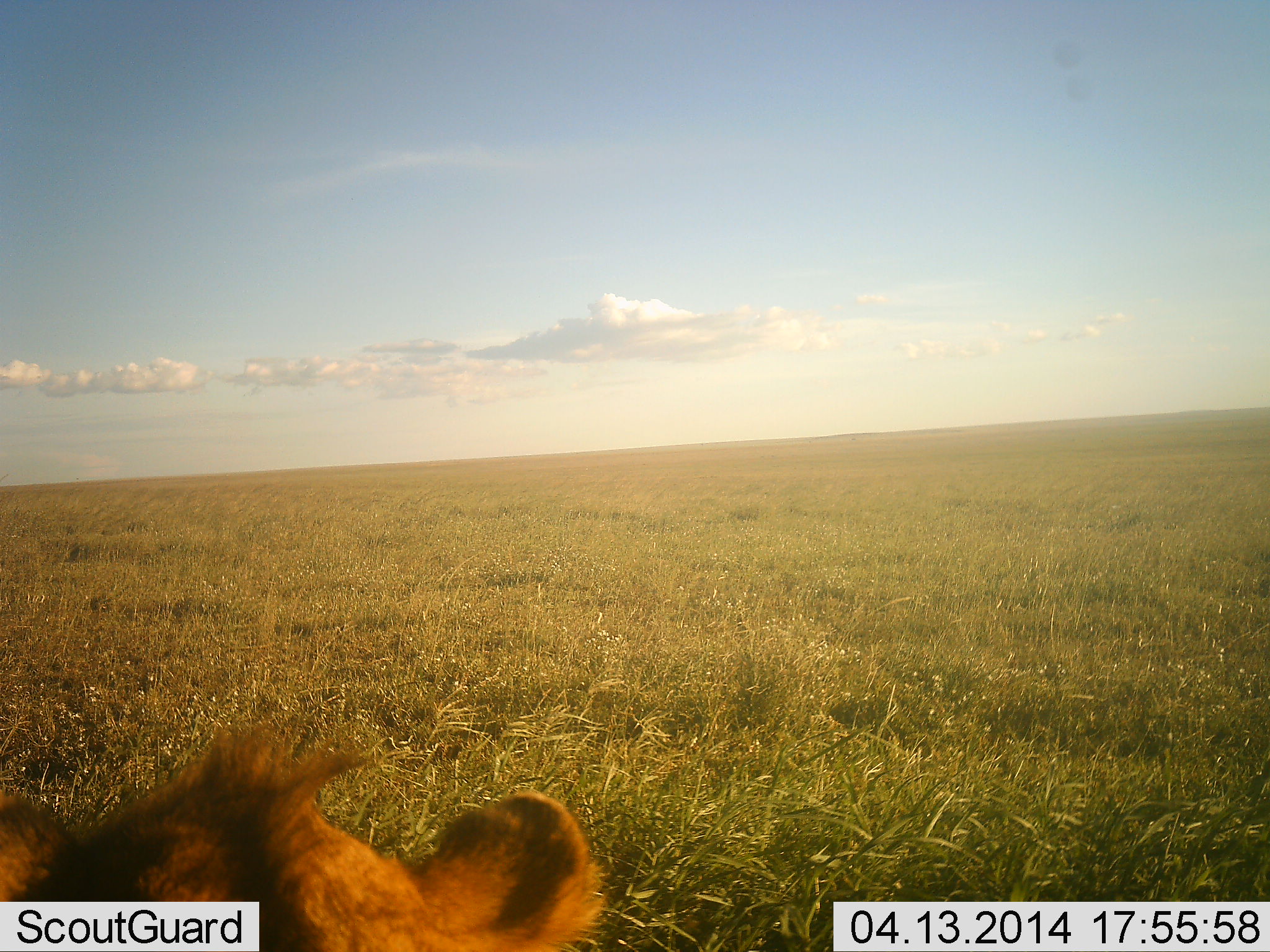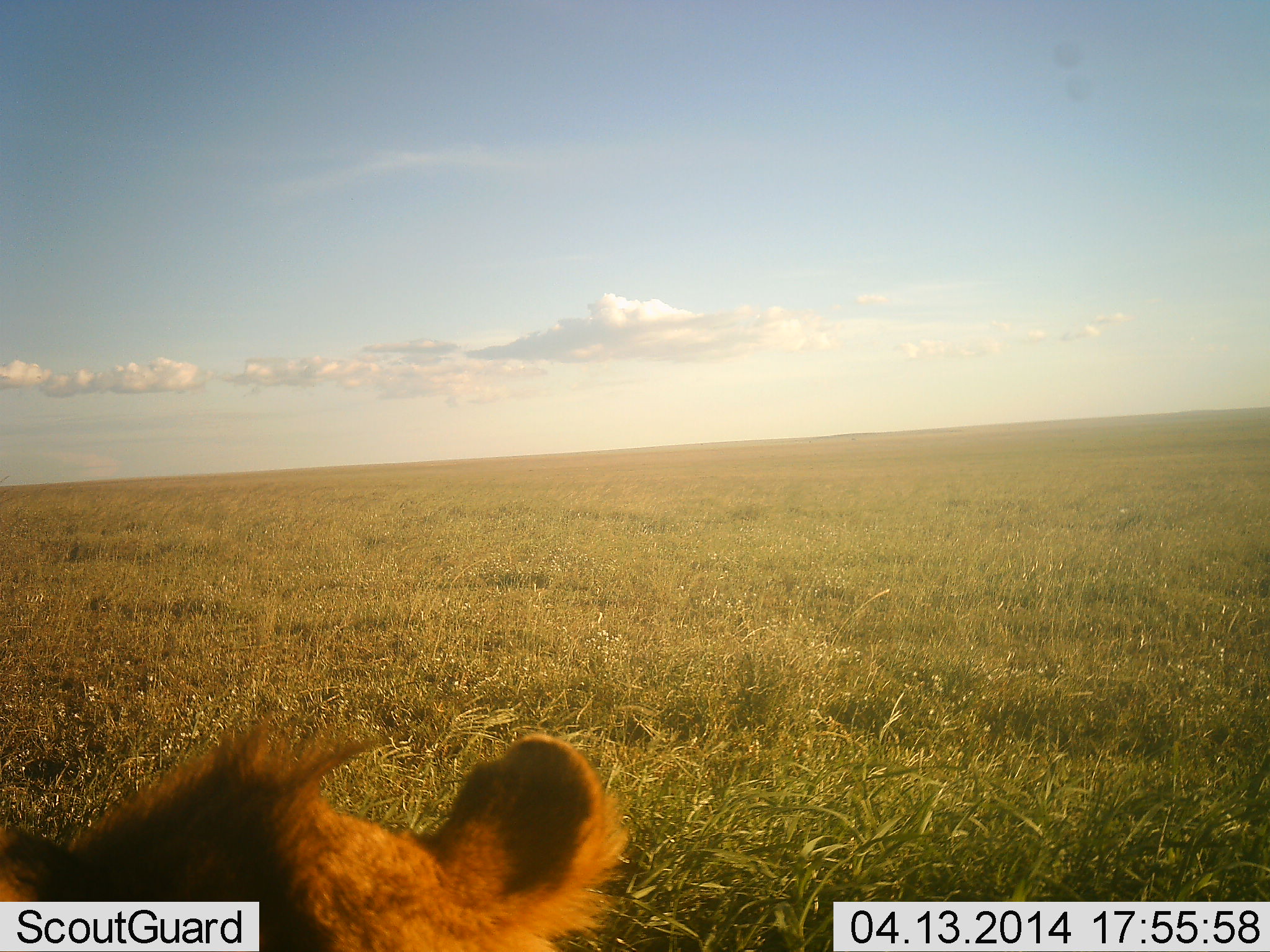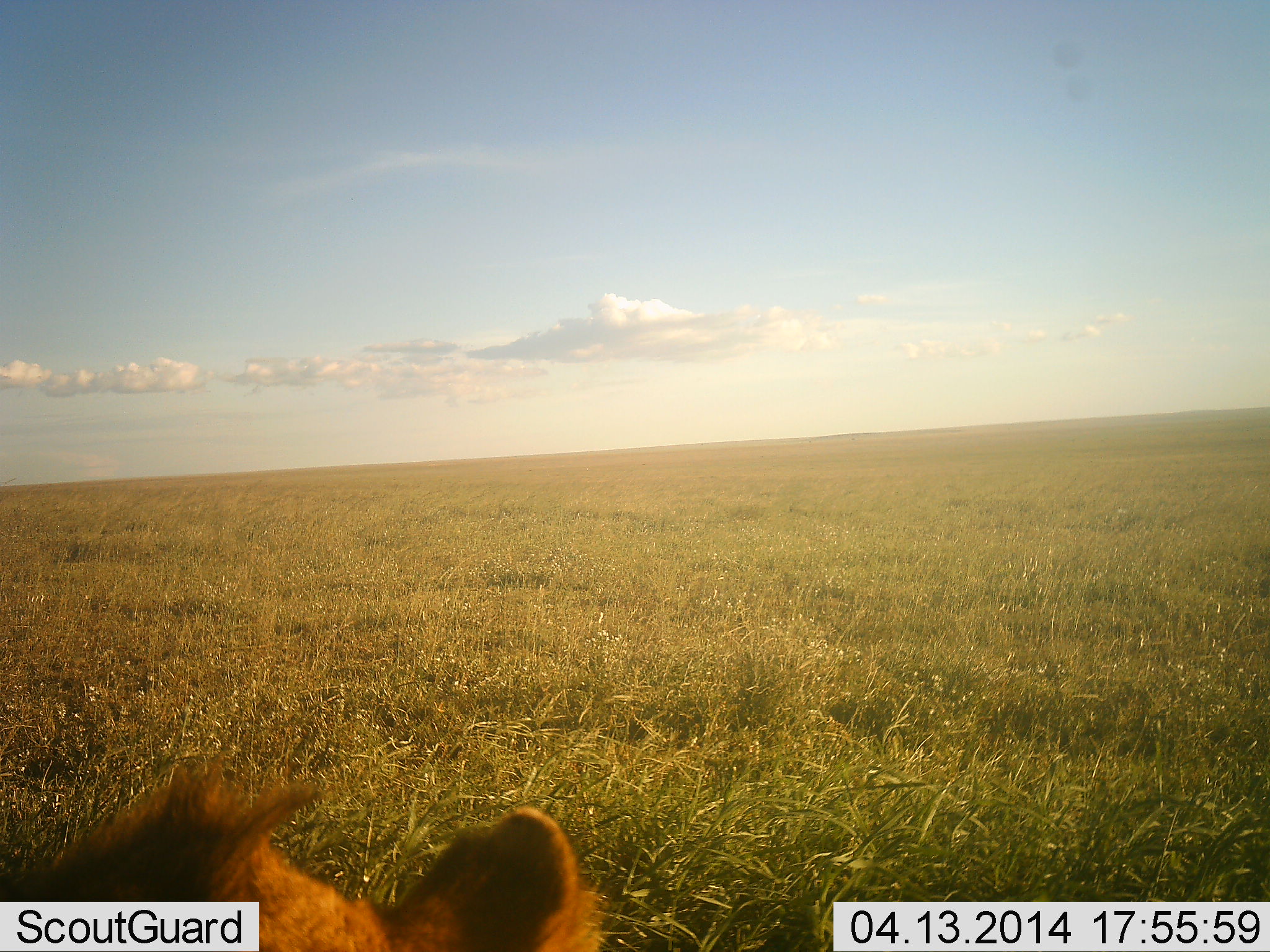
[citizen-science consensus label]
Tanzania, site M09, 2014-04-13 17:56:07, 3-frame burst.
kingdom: Animalia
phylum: Chordata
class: Mammalia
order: Carnivora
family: Felidae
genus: Panthera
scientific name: Panthera leo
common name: lion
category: lionfemale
Lionfemale (lion) (Panthera leo), count 1. Behavior (volunteer vote fractions): standing 30%, resting 60%, moving 10%, interacting 0%. Young present (vote fraction): 10%. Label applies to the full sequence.